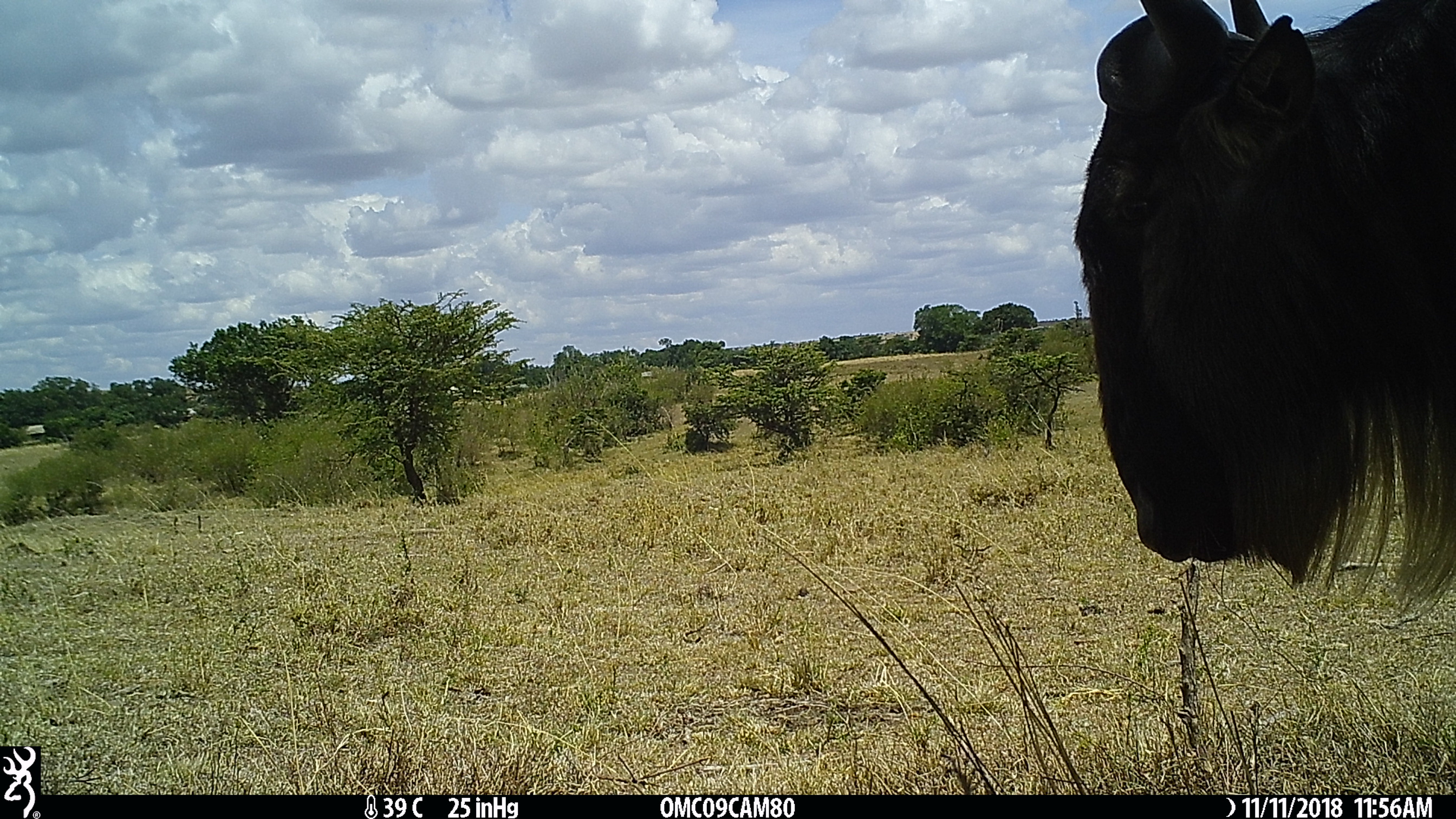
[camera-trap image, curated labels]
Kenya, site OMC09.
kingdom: Animalia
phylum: Chordata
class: Mammalia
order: Artiodactyla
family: Bovidae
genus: Connochaetes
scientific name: Connochaetes taurinus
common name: blue wildebeest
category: wildebeest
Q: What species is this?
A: Wildebeest (blue wildebeest) (Connochaetes taurinus).